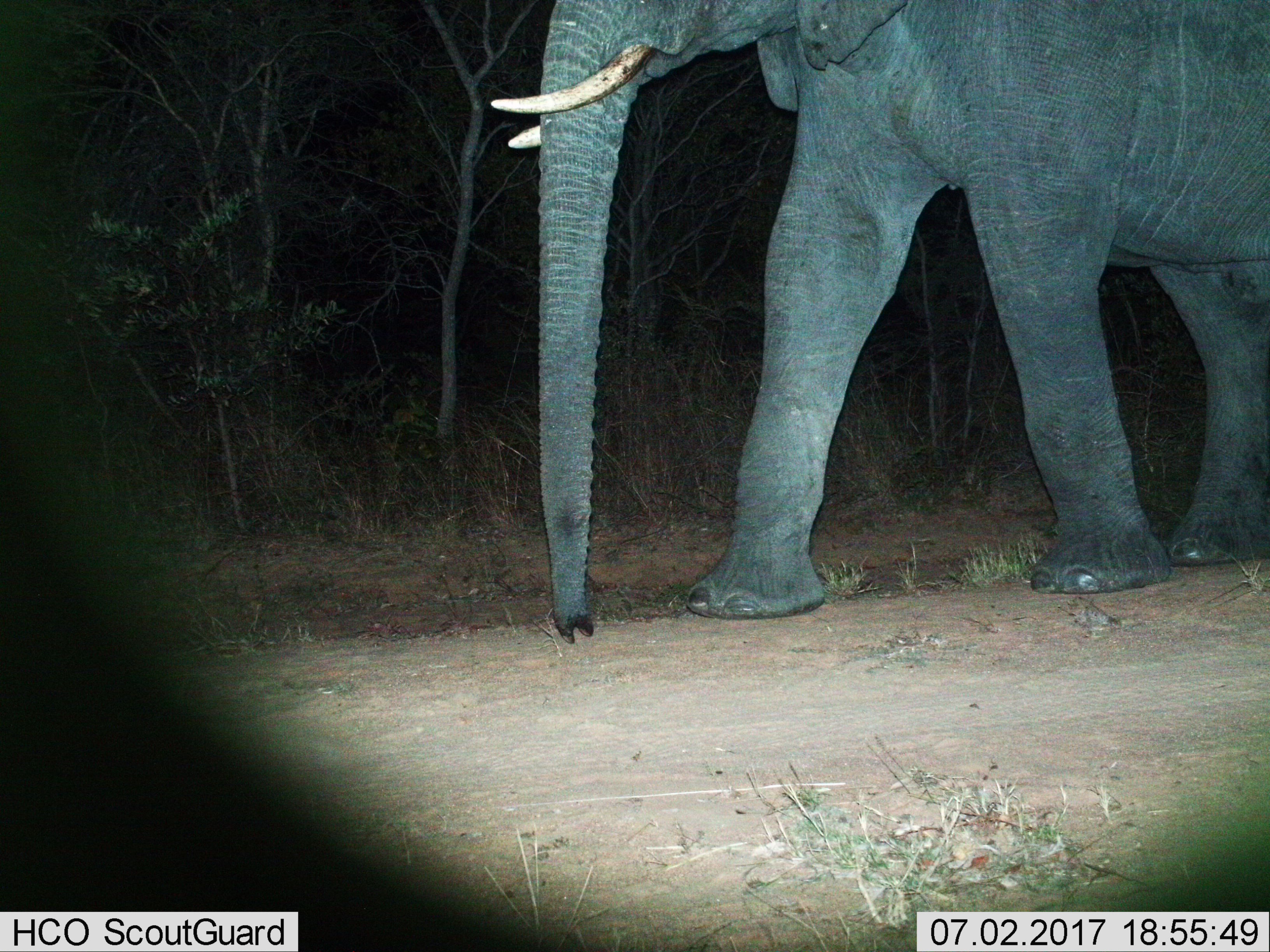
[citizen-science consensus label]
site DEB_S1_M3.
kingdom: Animalia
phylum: Chordata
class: Mammalia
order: Proboscidea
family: Elephantidae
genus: Loxodonta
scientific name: Loxodonta africana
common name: african bush elephant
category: elephant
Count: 1.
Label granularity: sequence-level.